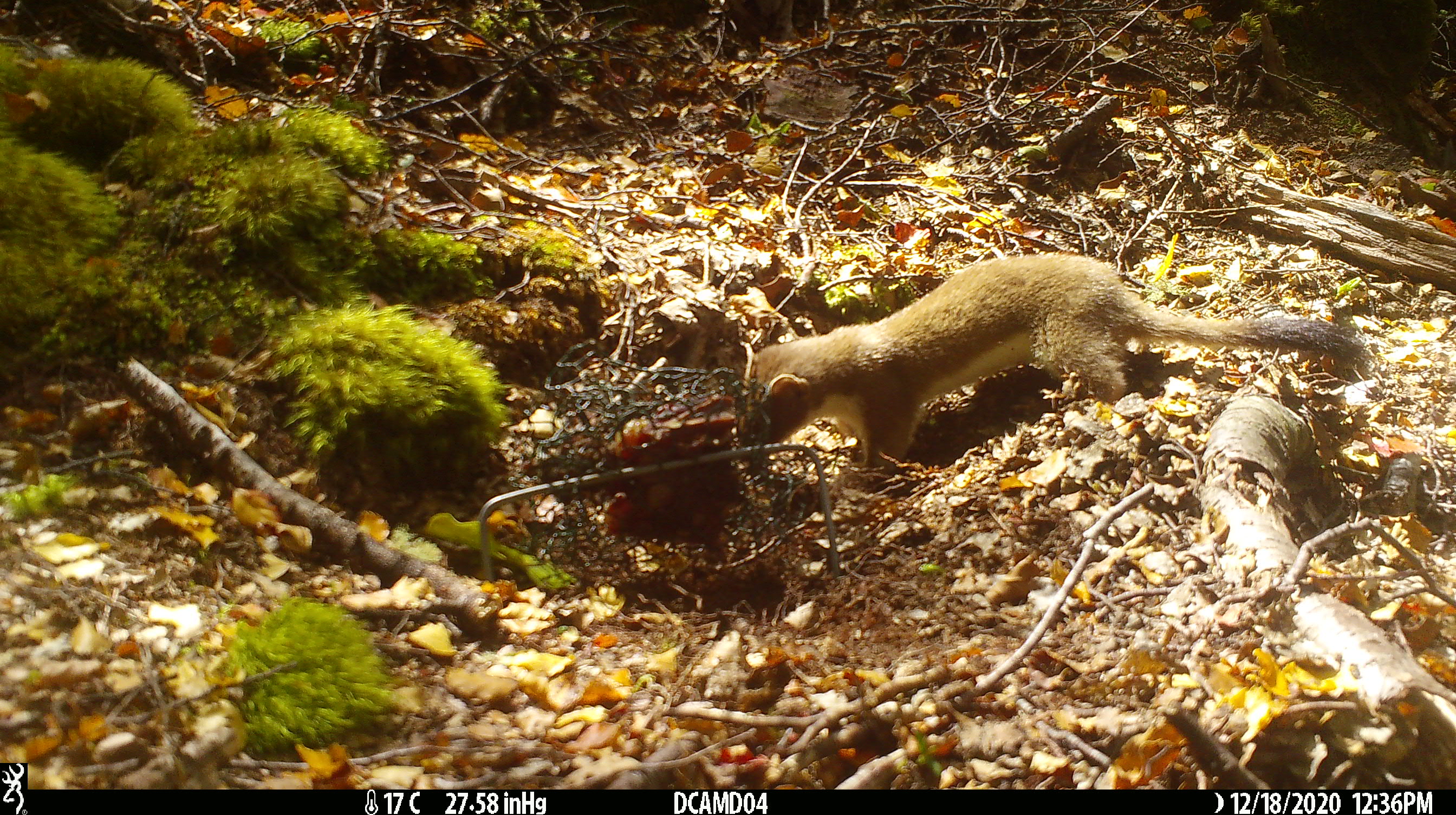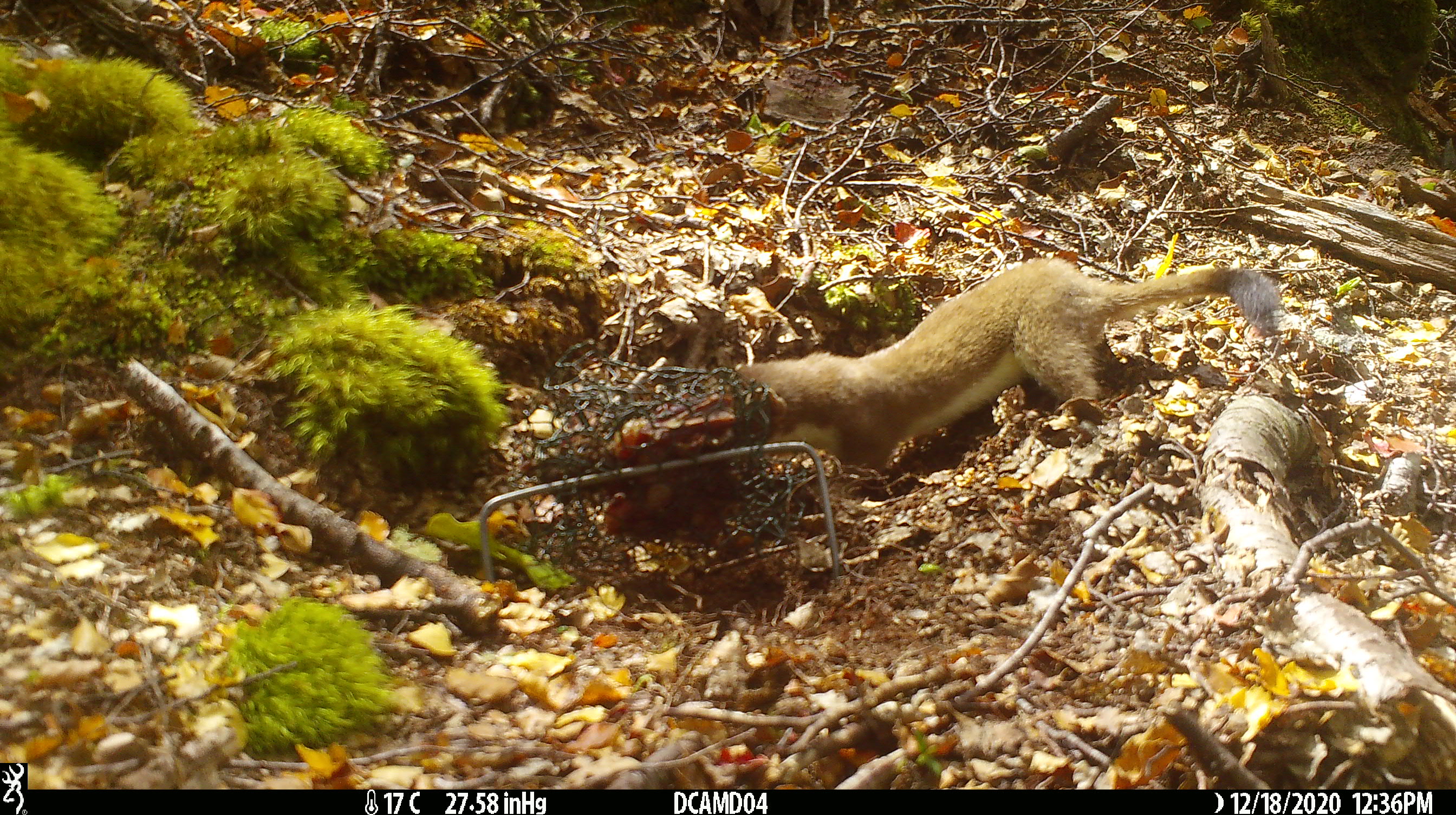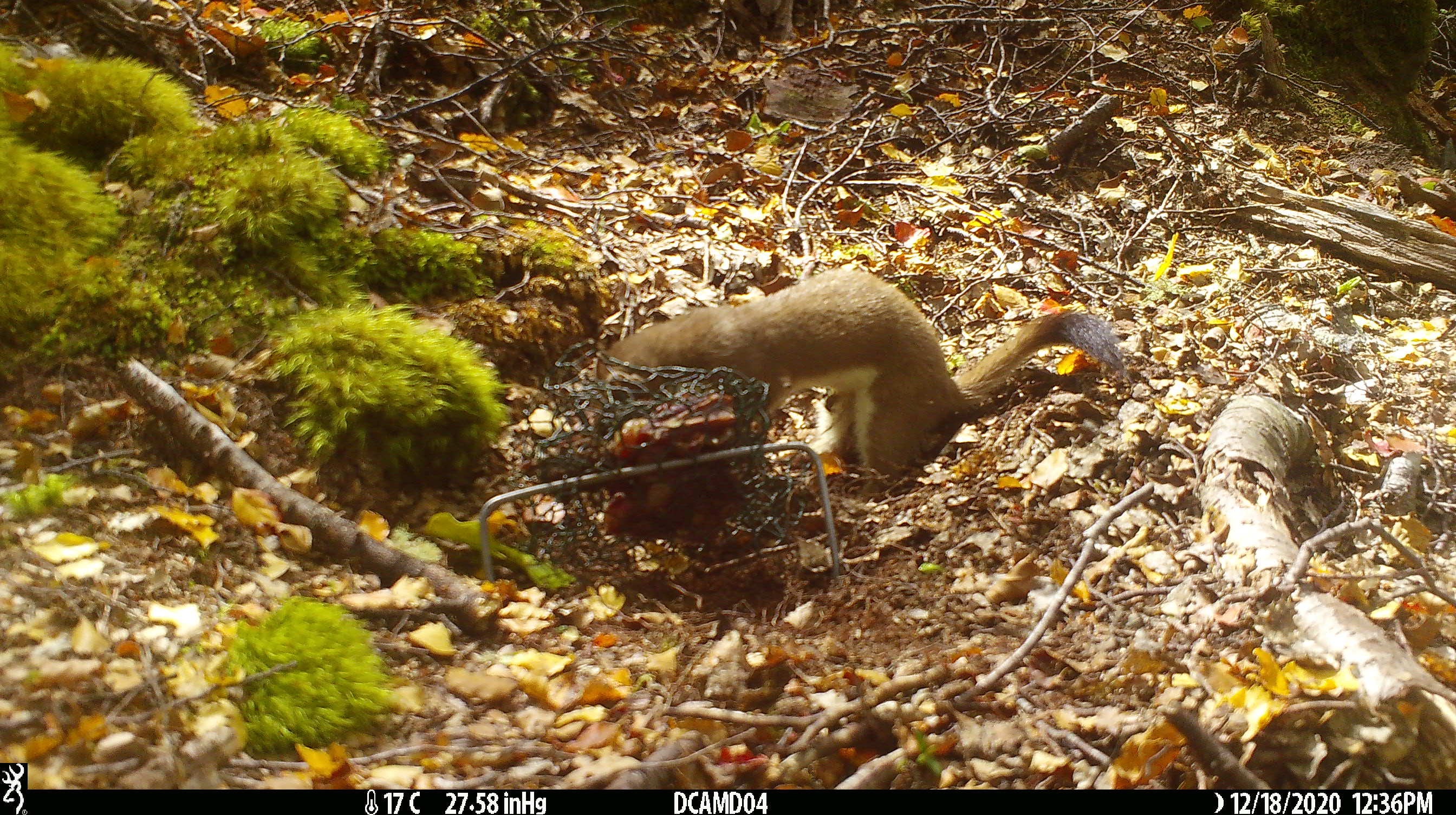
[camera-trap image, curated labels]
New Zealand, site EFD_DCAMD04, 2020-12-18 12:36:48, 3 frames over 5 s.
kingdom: Animalia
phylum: Chordata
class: Mammalia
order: Carnivora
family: Mustelidae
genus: Mustela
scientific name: Mustela erminea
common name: stoat